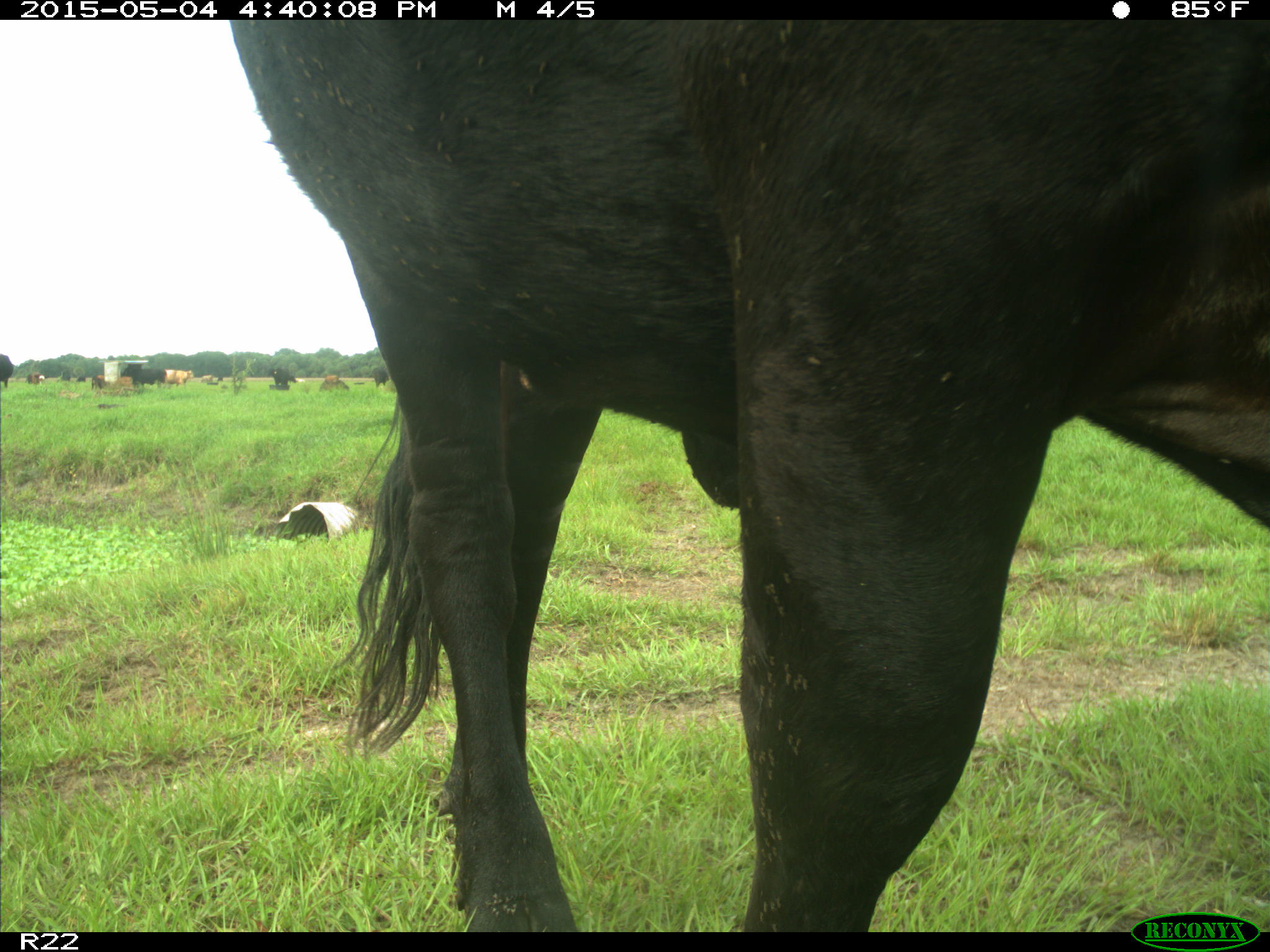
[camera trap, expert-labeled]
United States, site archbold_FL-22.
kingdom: Animalia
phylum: Chordata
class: Mammalia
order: Artiodactyla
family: Bovidae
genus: Bos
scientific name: Bos taurus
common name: domestic cow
Bos taurus (domestic cow).